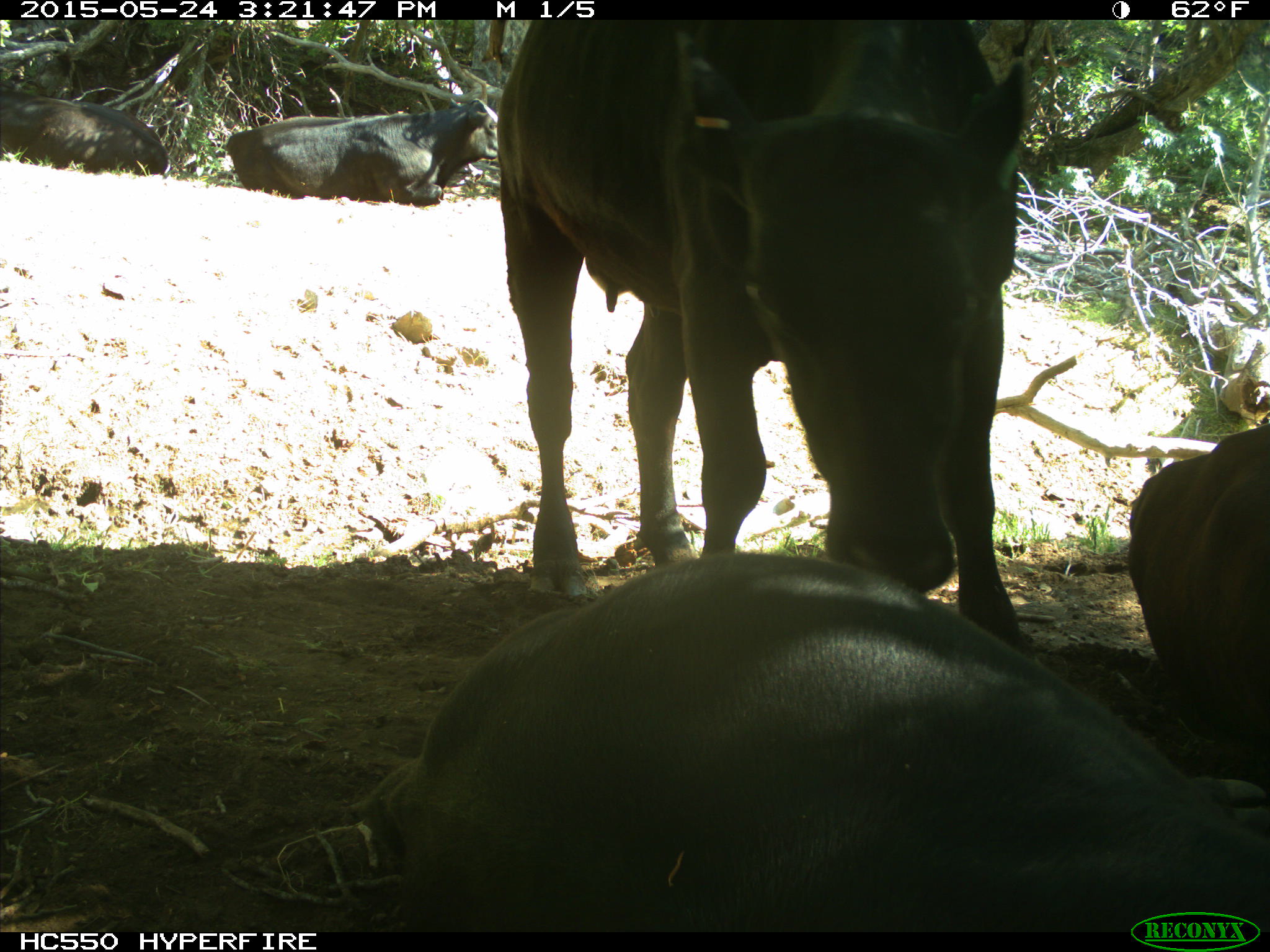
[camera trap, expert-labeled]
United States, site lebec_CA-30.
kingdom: Animalia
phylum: Chordata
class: Mammalia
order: Artiodactyla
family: Bovidae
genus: Bos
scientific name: Bos taurus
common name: domestic cow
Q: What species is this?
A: Bos taurus (domestic cow).